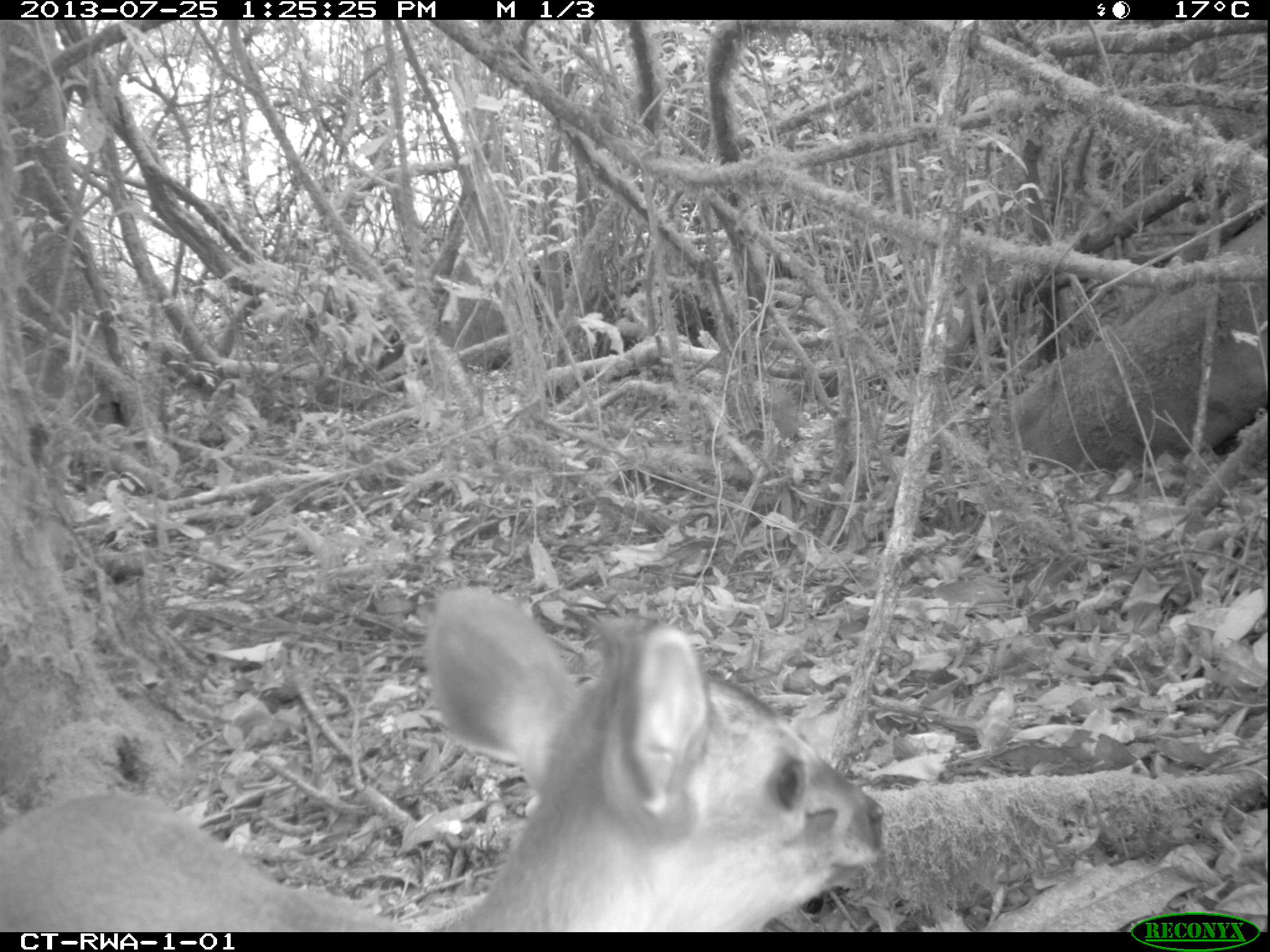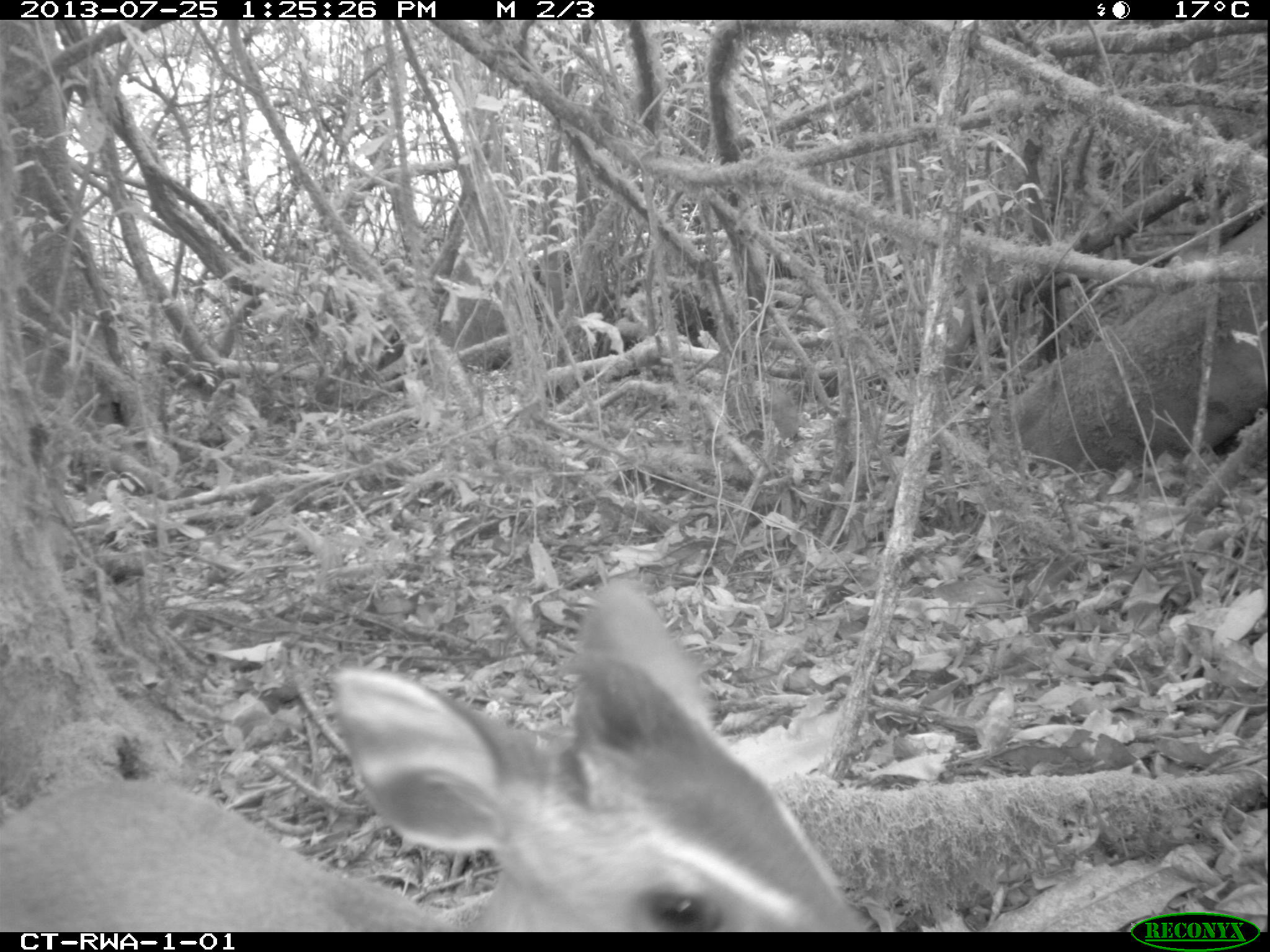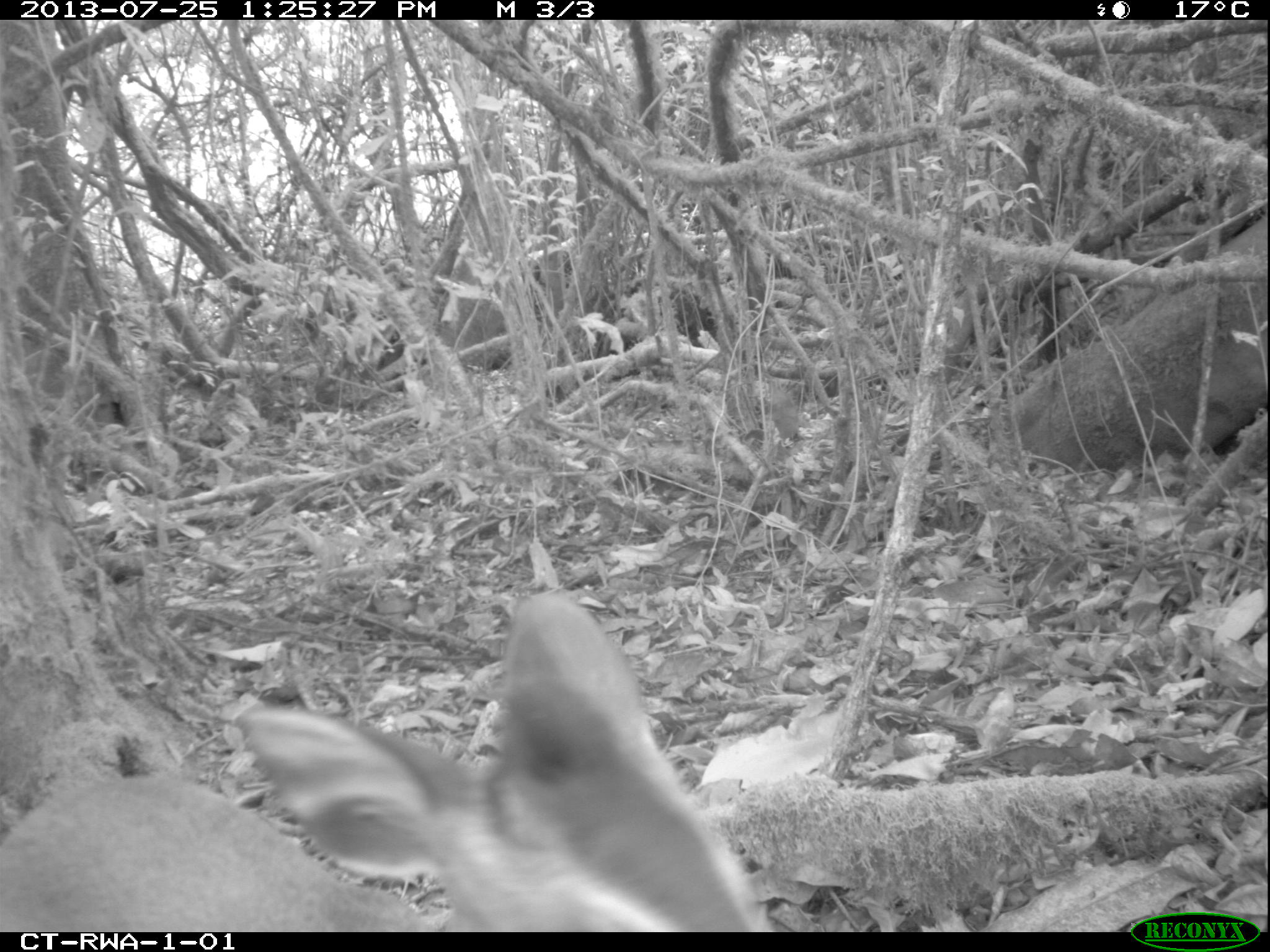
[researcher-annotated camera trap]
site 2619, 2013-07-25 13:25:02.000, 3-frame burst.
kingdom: Animalia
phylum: Chordata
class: Mammalia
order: Artiodactyla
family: Bovidae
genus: Cephalophus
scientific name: Cephalophus nigrifrons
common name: black-fronted duiker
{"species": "Cephalophus nigrifrons (black-fronted duiker)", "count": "1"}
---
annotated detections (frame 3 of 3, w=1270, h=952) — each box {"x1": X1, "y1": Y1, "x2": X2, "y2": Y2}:
cephalophus nigrifrons: {"x1": 0, "y1": 583, "x2": 774, "y2": 930}